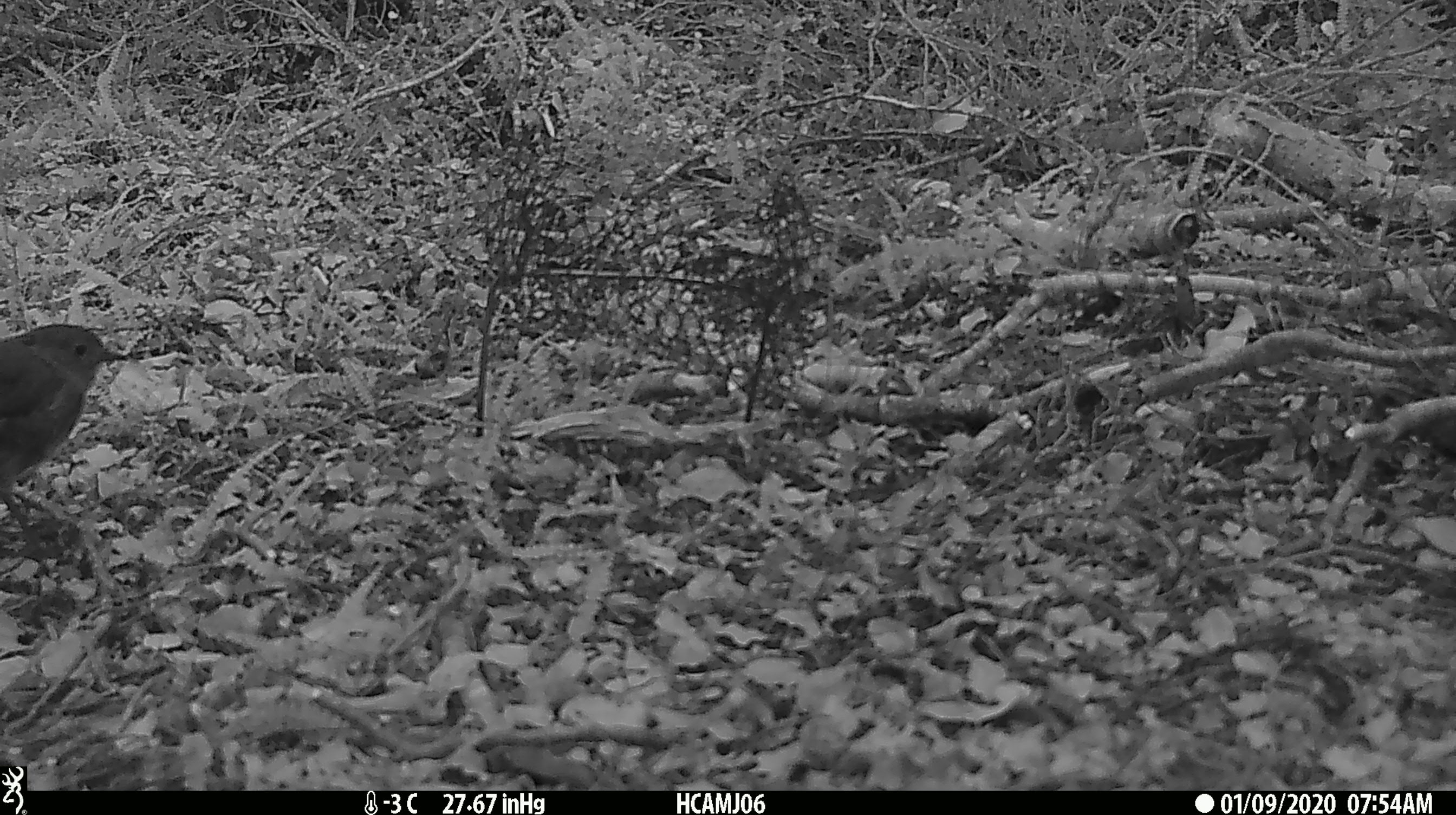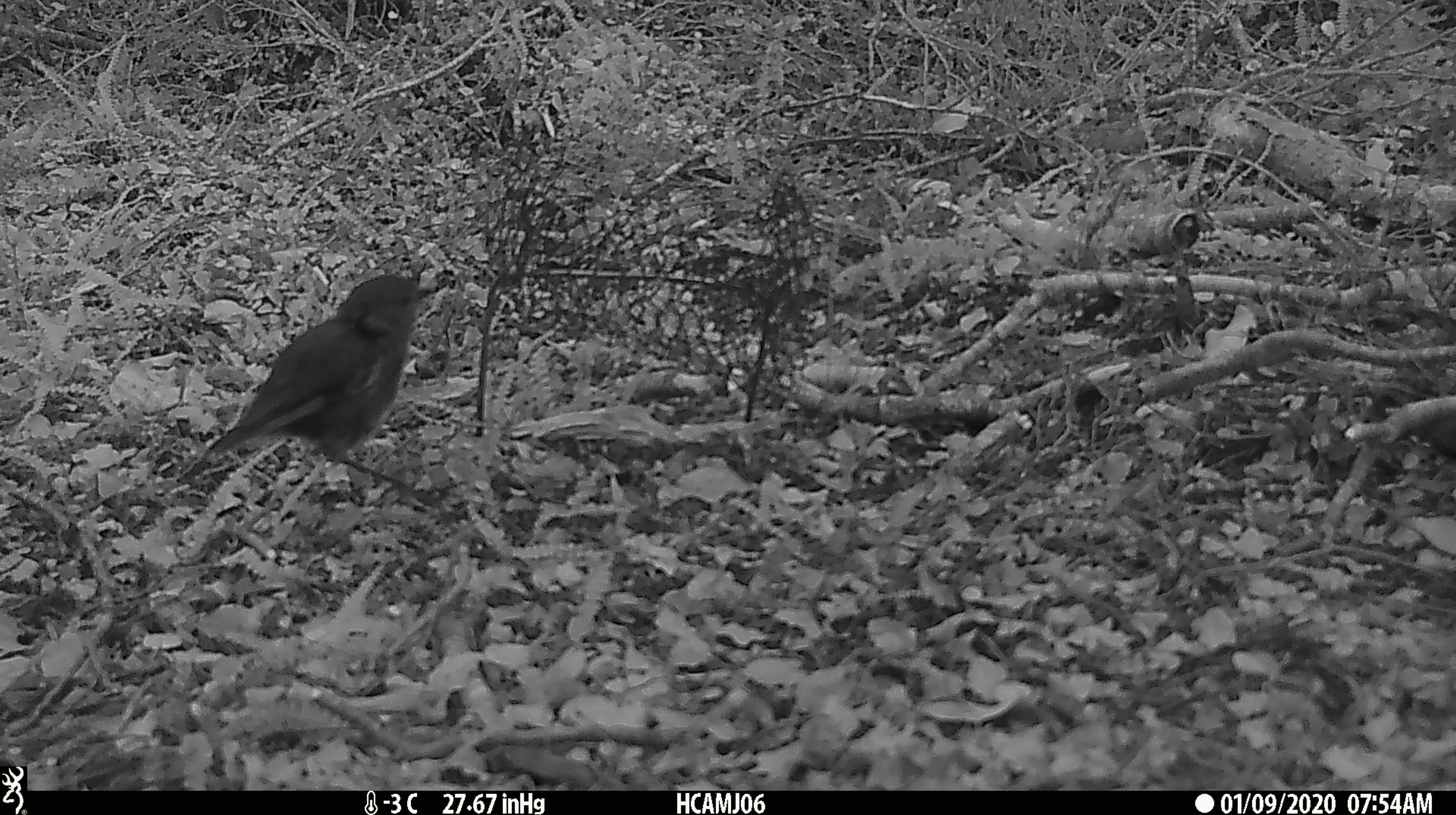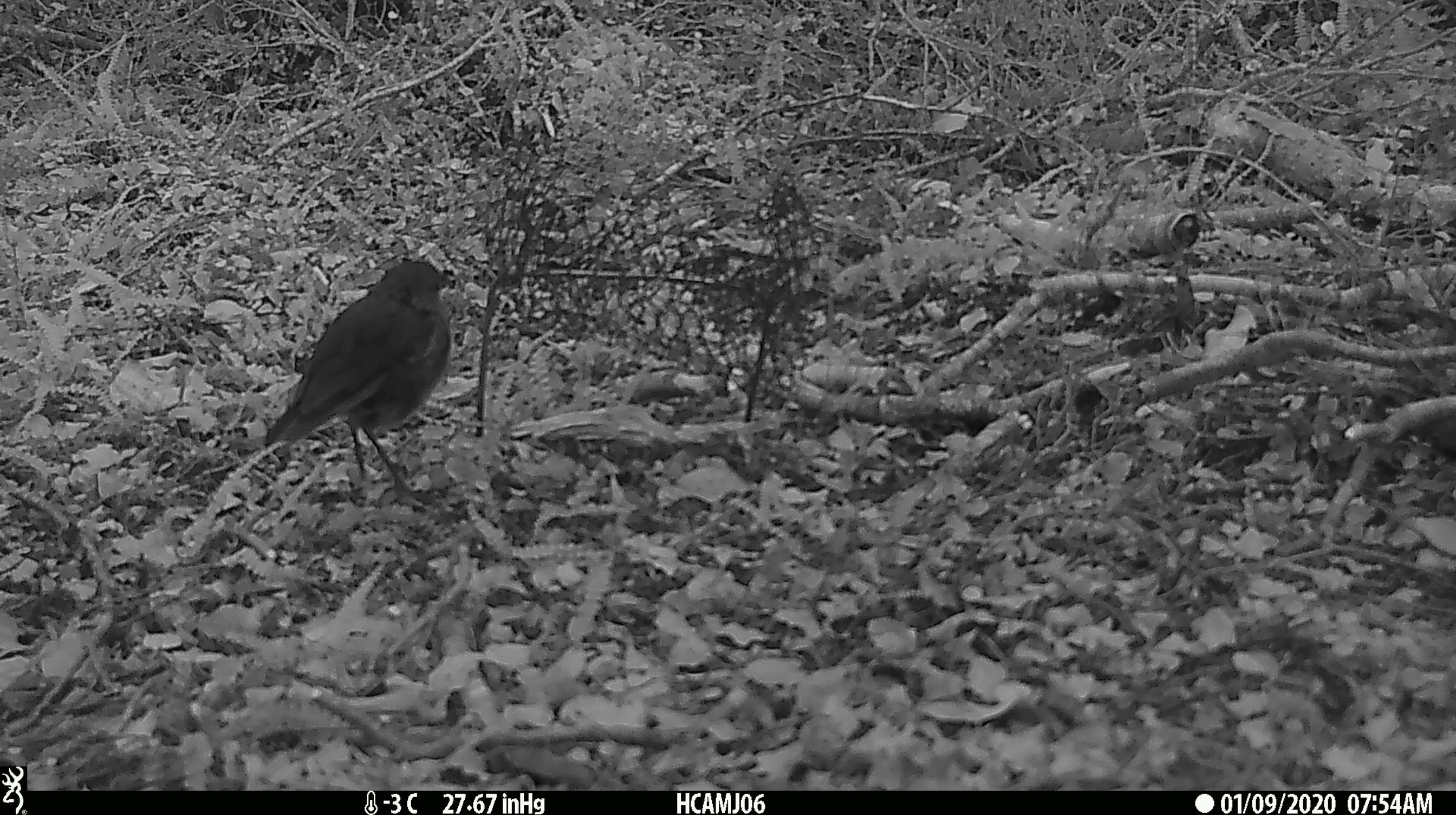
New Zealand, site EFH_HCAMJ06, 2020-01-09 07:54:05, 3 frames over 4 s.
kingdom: Animalia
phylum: Chordata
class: Aves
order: Passeriformes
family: Petroicidae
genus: Petroica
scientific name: Petroica australis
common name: new zealand robin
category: robin